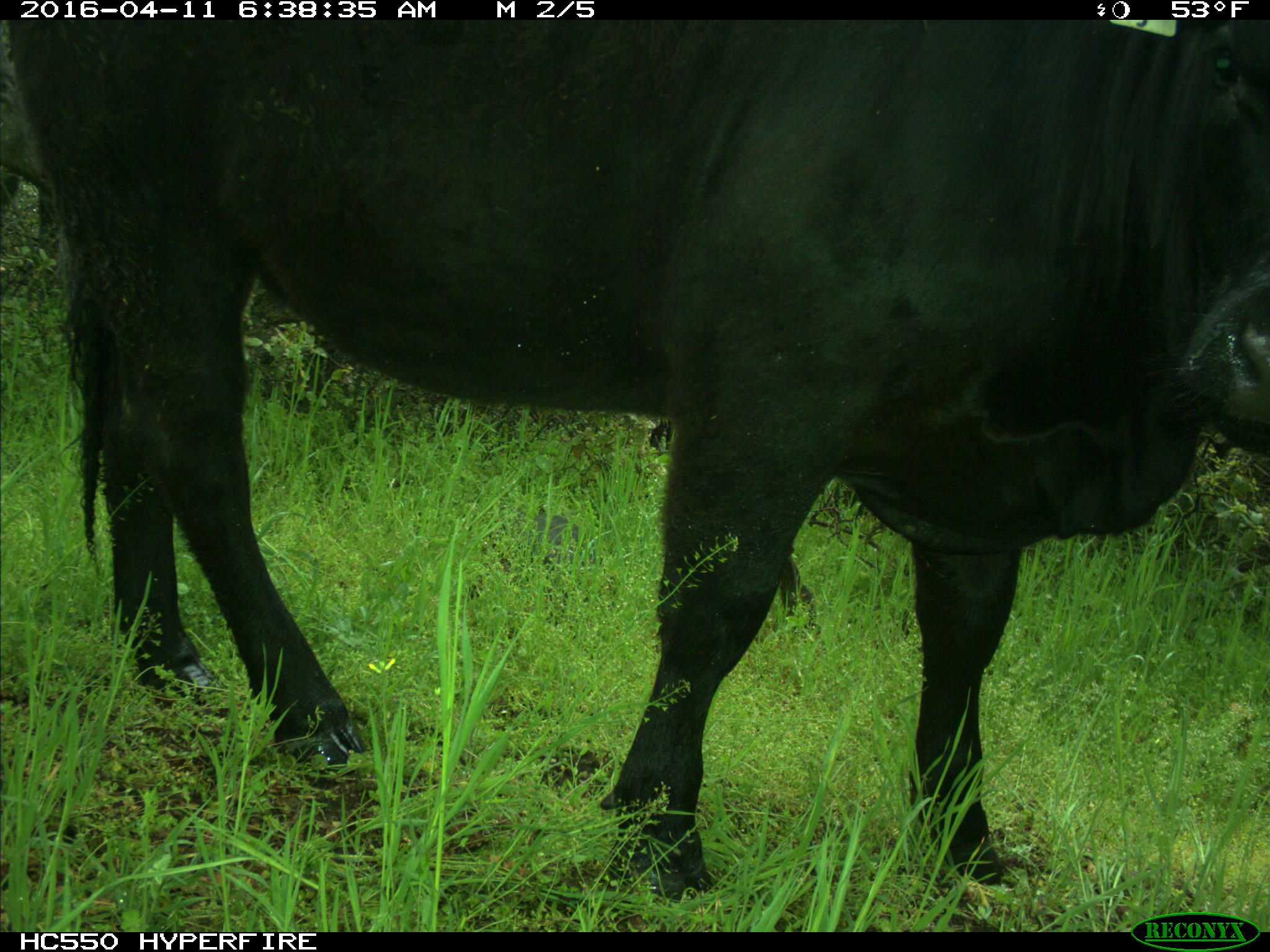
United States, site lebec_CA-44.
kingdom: Animalia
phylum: Chordata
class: Mammalia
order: Artiodactyla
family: Bovidae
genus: Bos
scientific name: Bos taurus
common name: domestic cow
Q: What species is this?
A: Bos taurus (domestic cow).